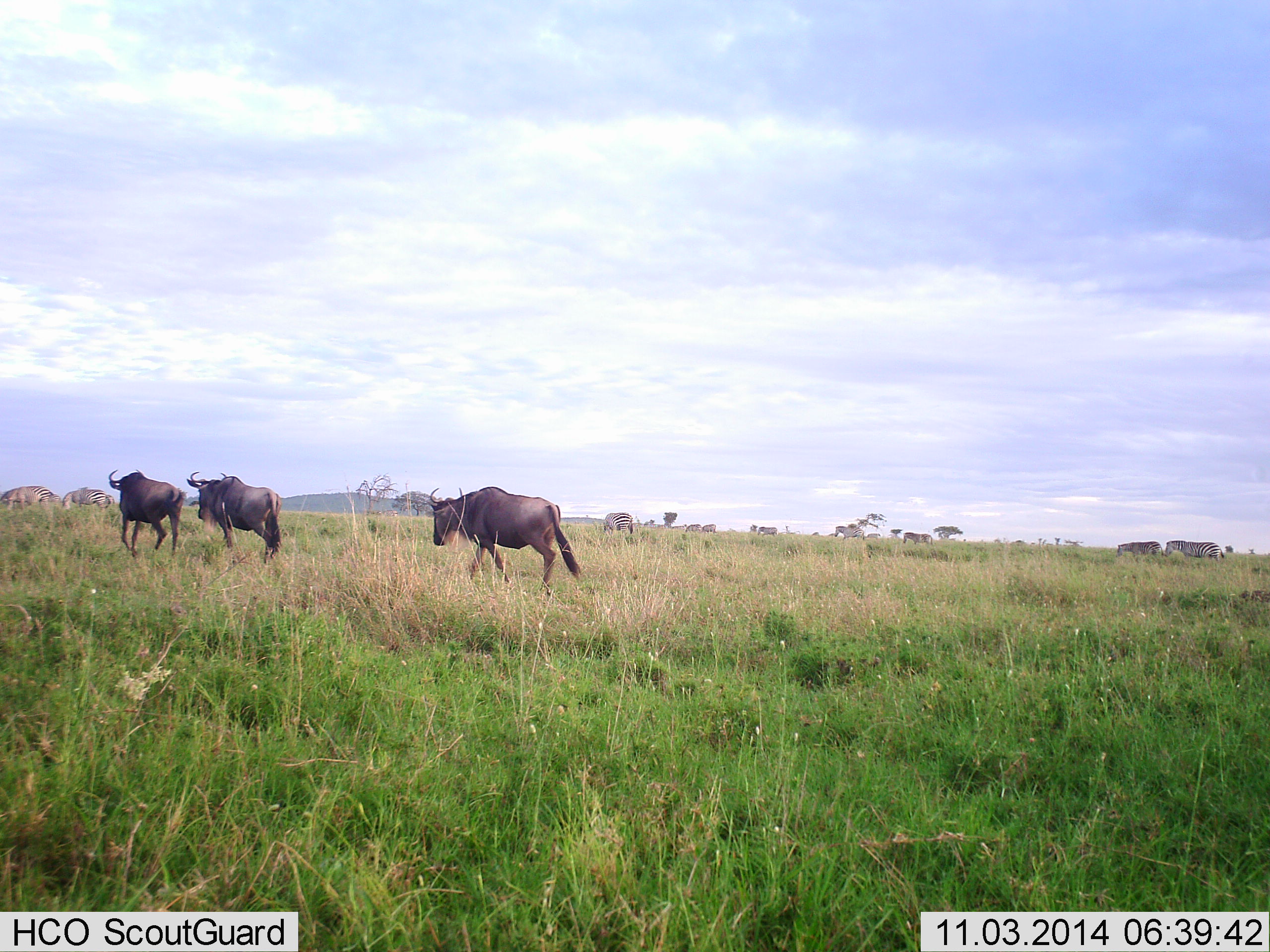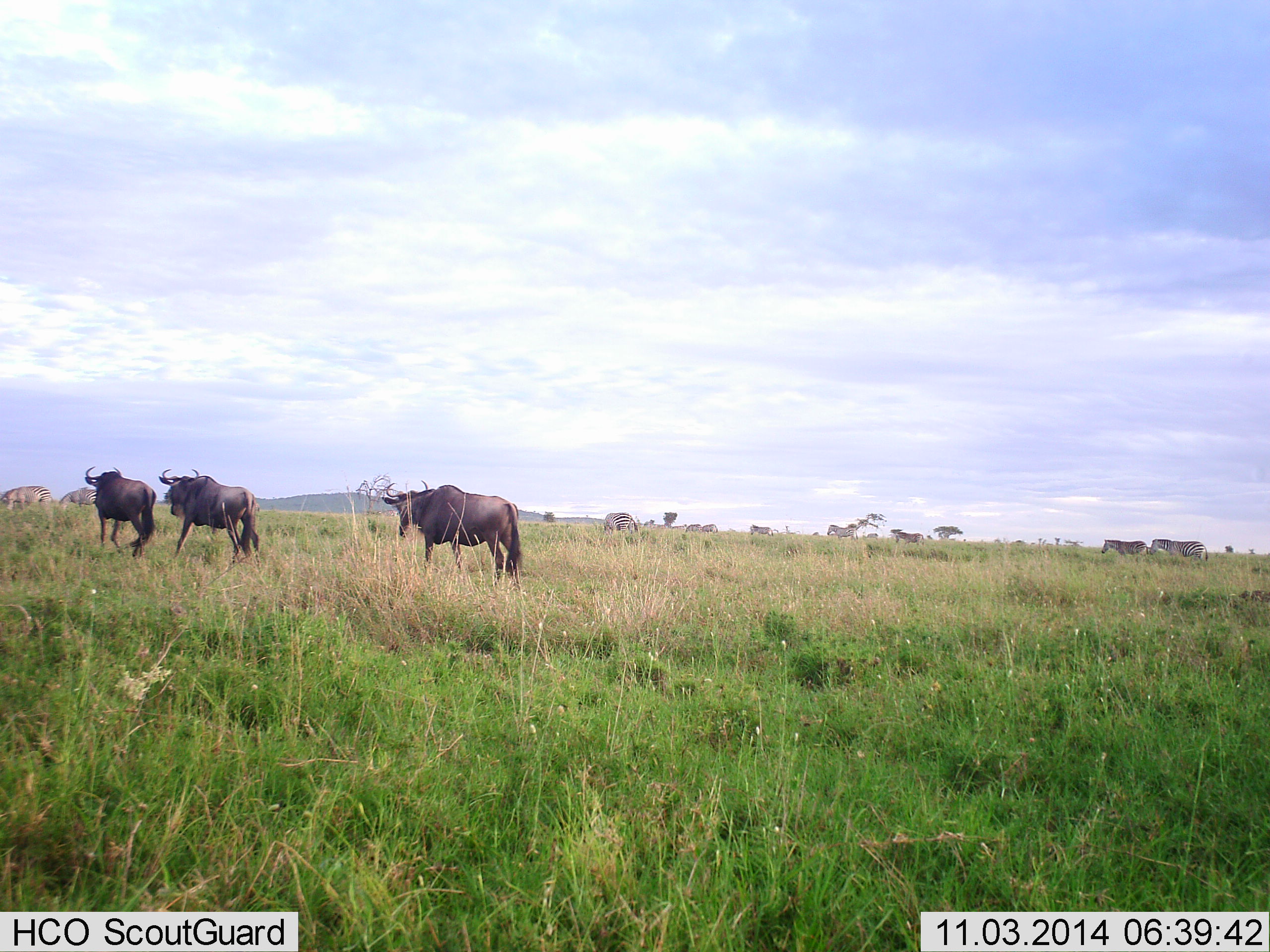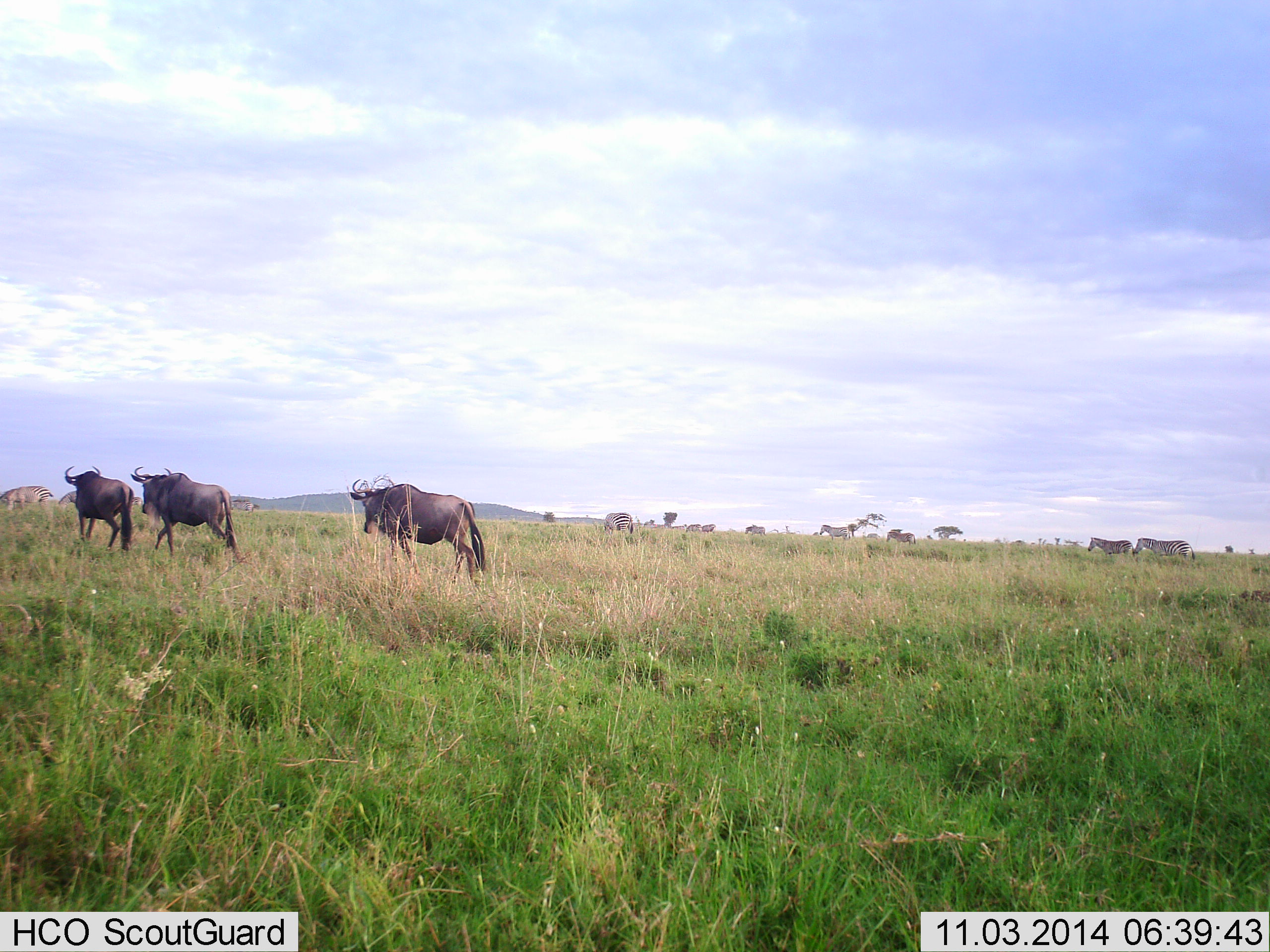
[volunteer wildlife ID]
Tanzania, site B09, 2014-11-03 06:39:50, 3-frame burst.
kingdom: Animalia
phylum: Chordata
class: Mammalia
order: Artiodactyla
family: Bovidae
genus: Connochaetes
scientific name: Connochaetes taurinus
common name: blue wildebeest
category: wildebeest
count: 3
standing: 23%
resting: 0%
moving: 92%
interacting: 0%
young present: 0%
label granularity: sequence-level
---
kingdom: Animalia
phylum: Chordata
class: Mammalia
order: Perissodactyla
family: Equidae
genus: Equus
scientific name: Equus quagga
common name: plains zebra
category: zebra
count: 7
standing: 27%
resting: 0%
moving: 73%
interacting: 0%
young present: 0%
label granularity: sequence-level